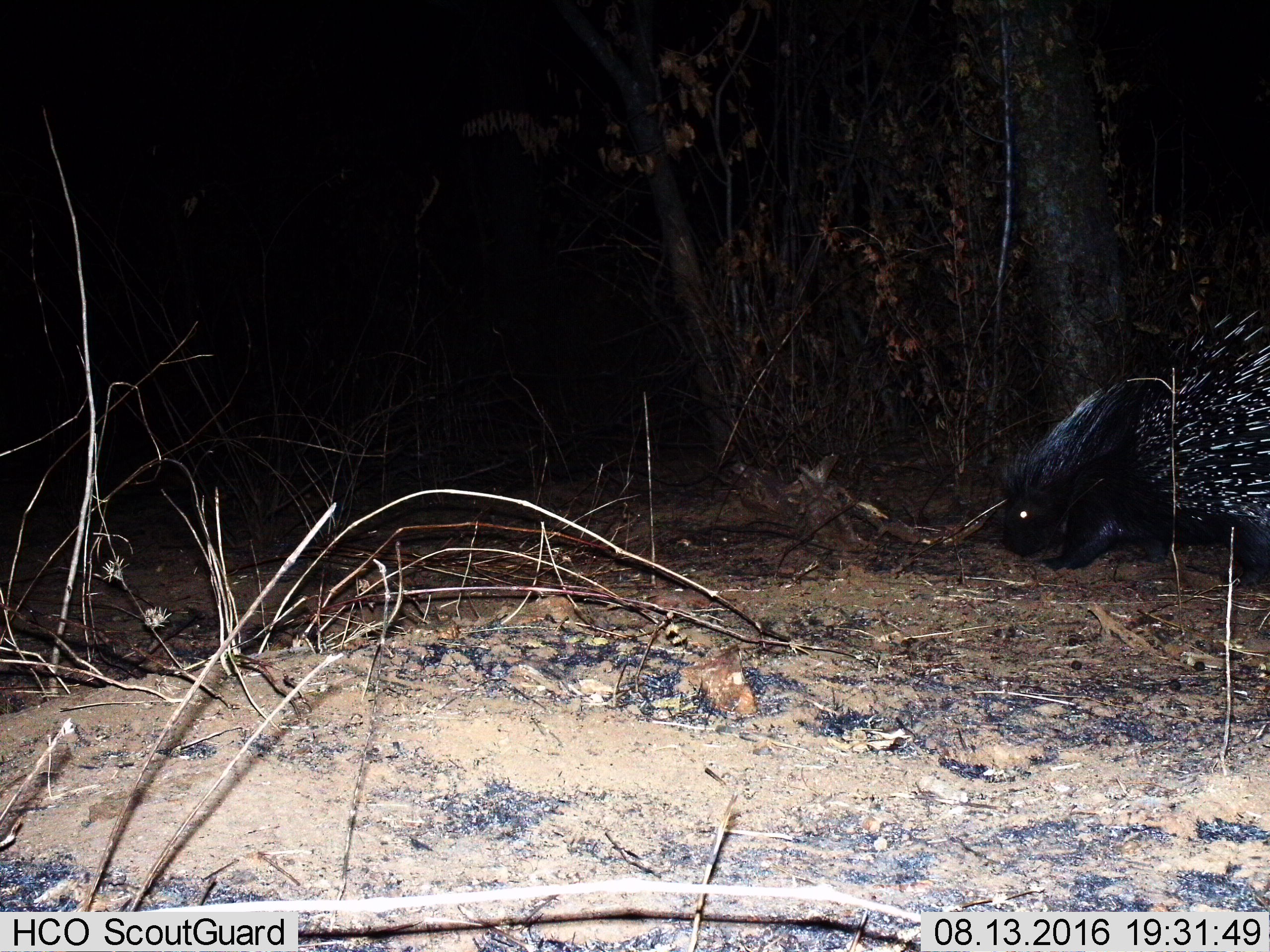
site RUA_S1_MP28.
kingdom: Animalia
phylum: Chordata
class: Mammalia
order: Rodentia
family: Hystricidae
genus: Hystrix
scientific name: Hystrix cristata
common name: crested porcupine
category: porcupine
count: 1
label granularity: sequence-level